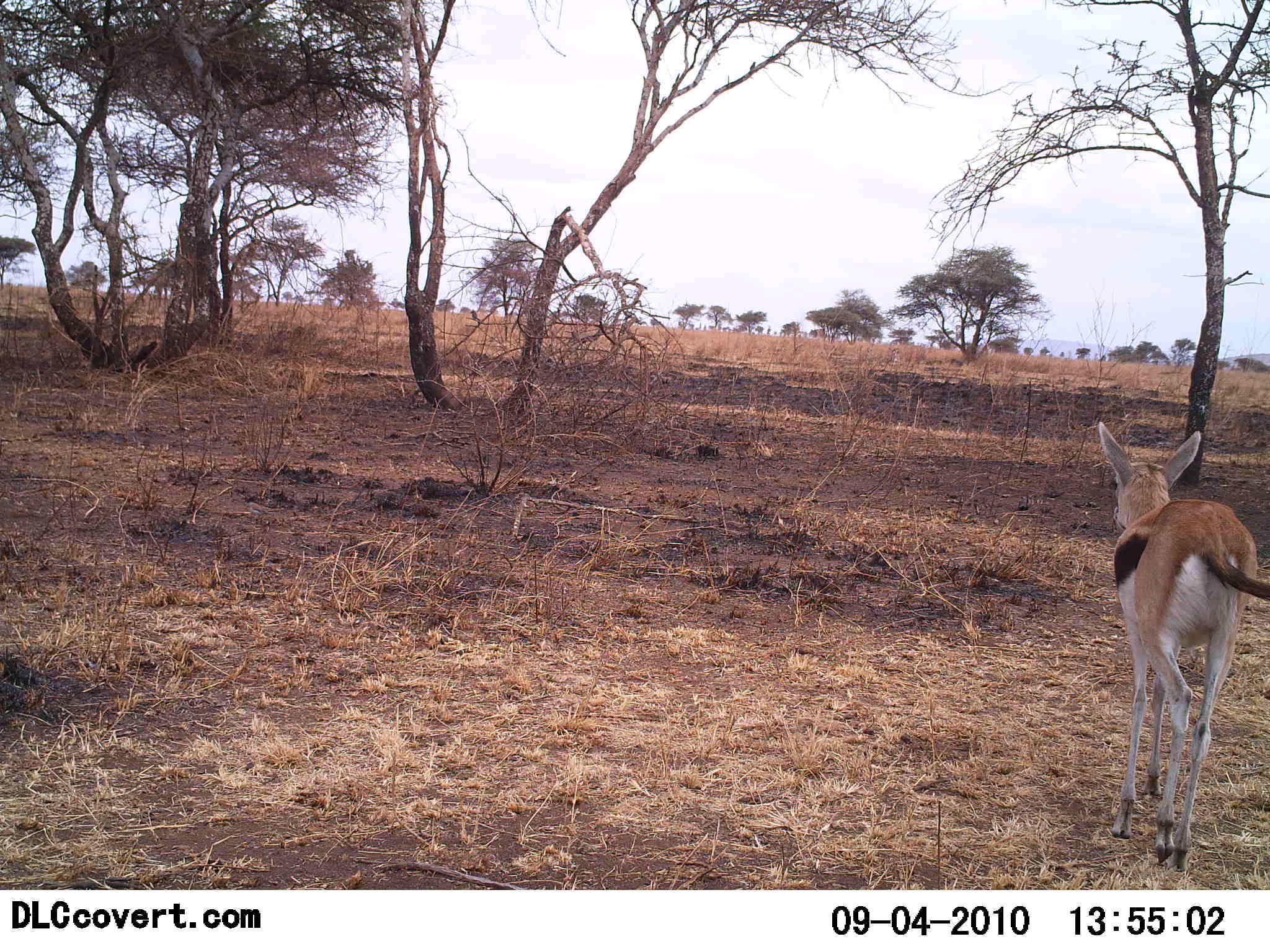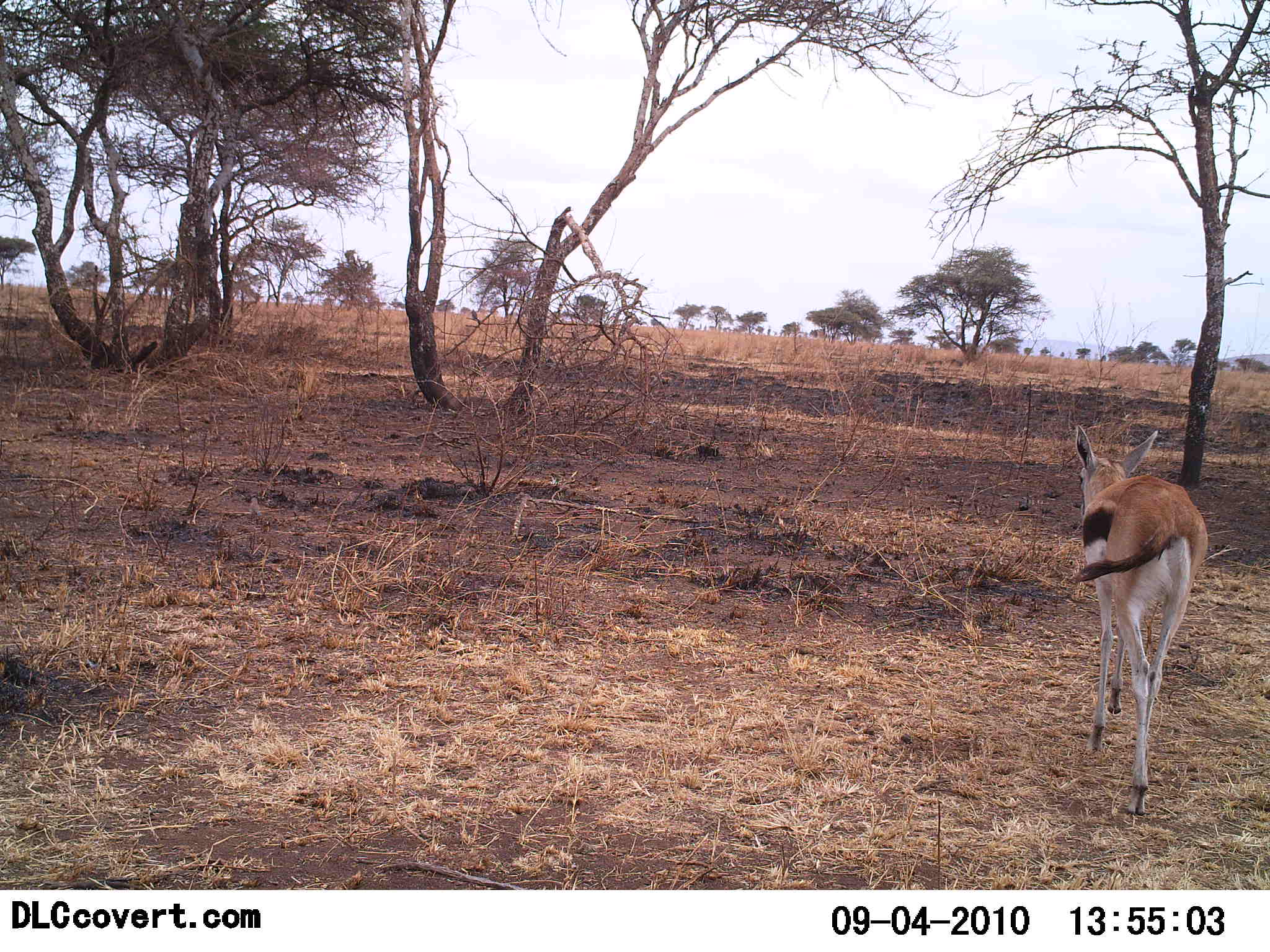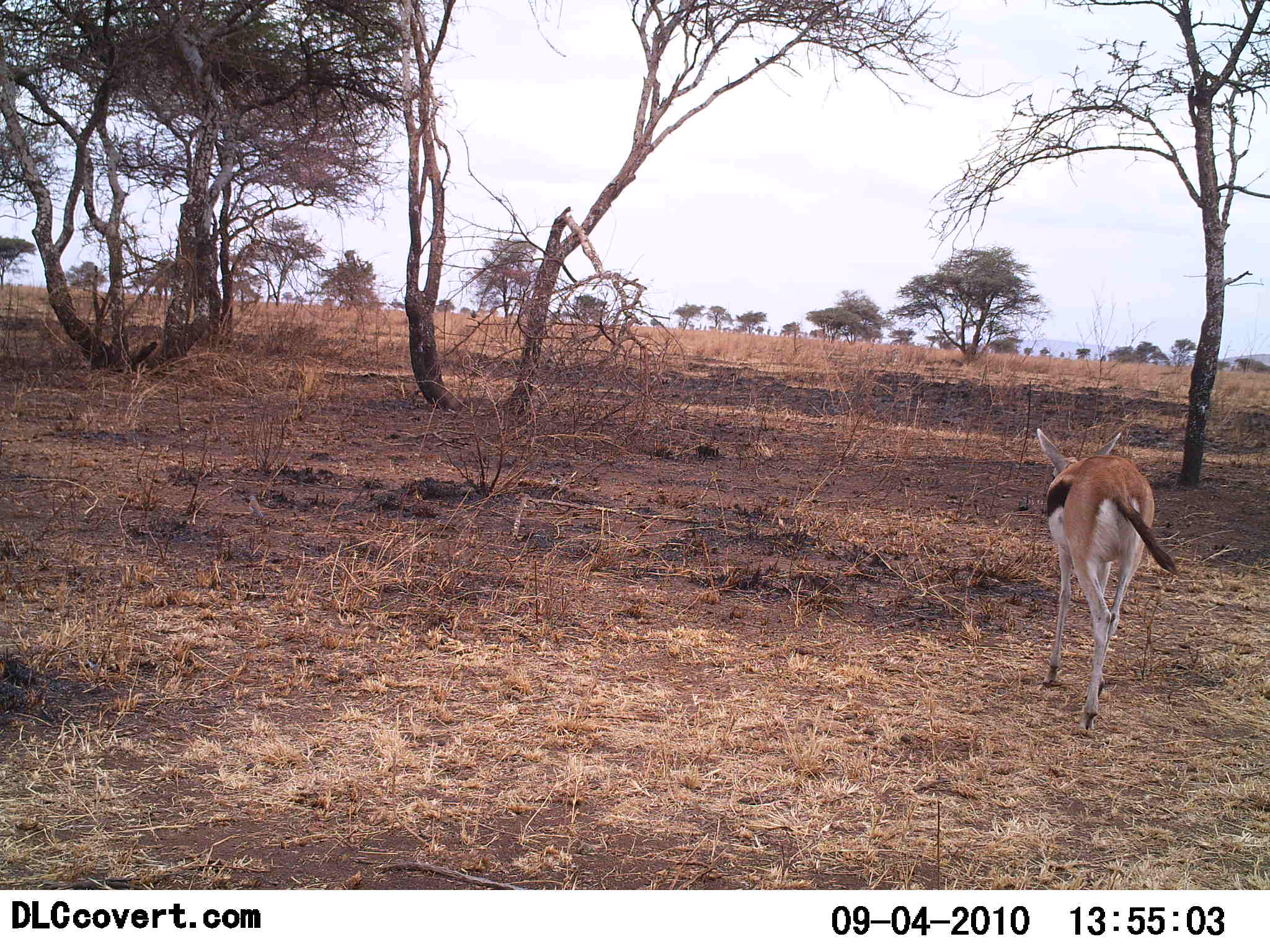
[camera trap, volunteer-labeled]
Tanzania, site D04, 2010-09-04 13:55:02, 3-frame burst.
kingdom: Animalia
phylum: Chordata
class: Mammalia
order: Artiodactyla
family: Bovidae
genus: Eudorcas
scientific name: Eudorcas thomsonii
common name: thomson's gazelle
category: gazellethomsons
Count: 1.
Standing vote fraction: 17%.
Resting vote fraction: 0%.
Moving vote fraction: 100%.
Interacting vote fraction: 0%.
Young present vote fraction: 0%.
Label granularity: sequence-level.